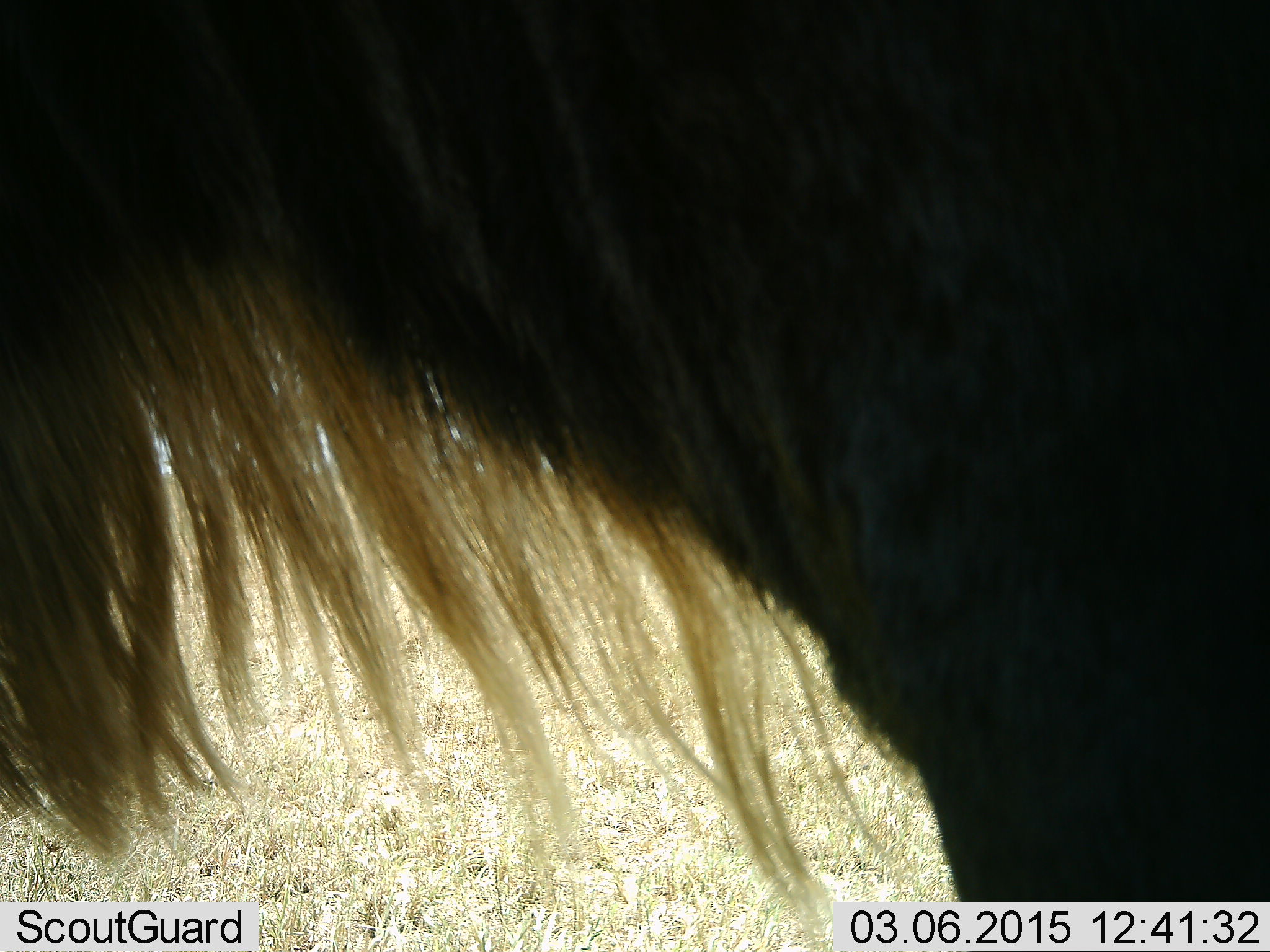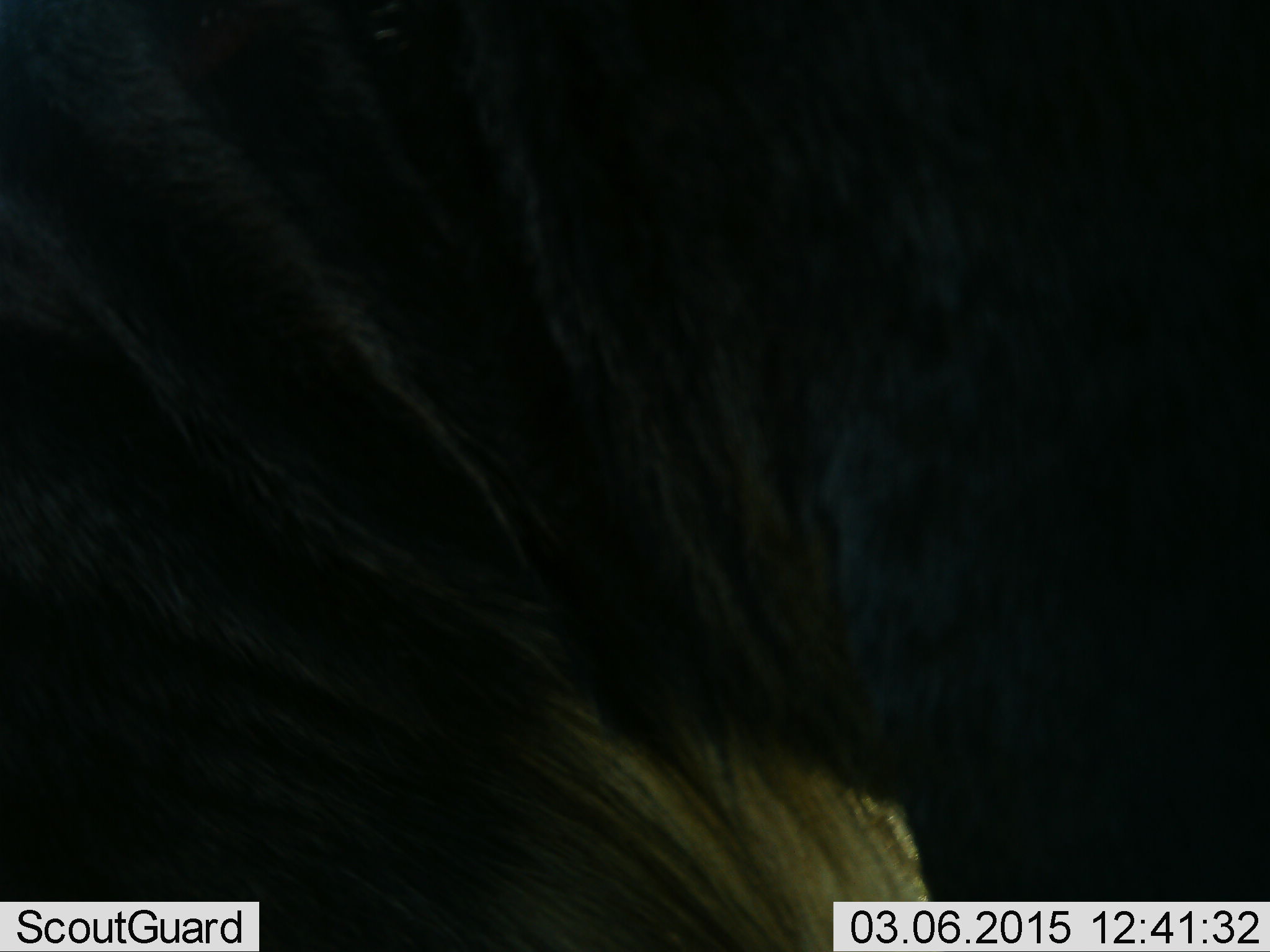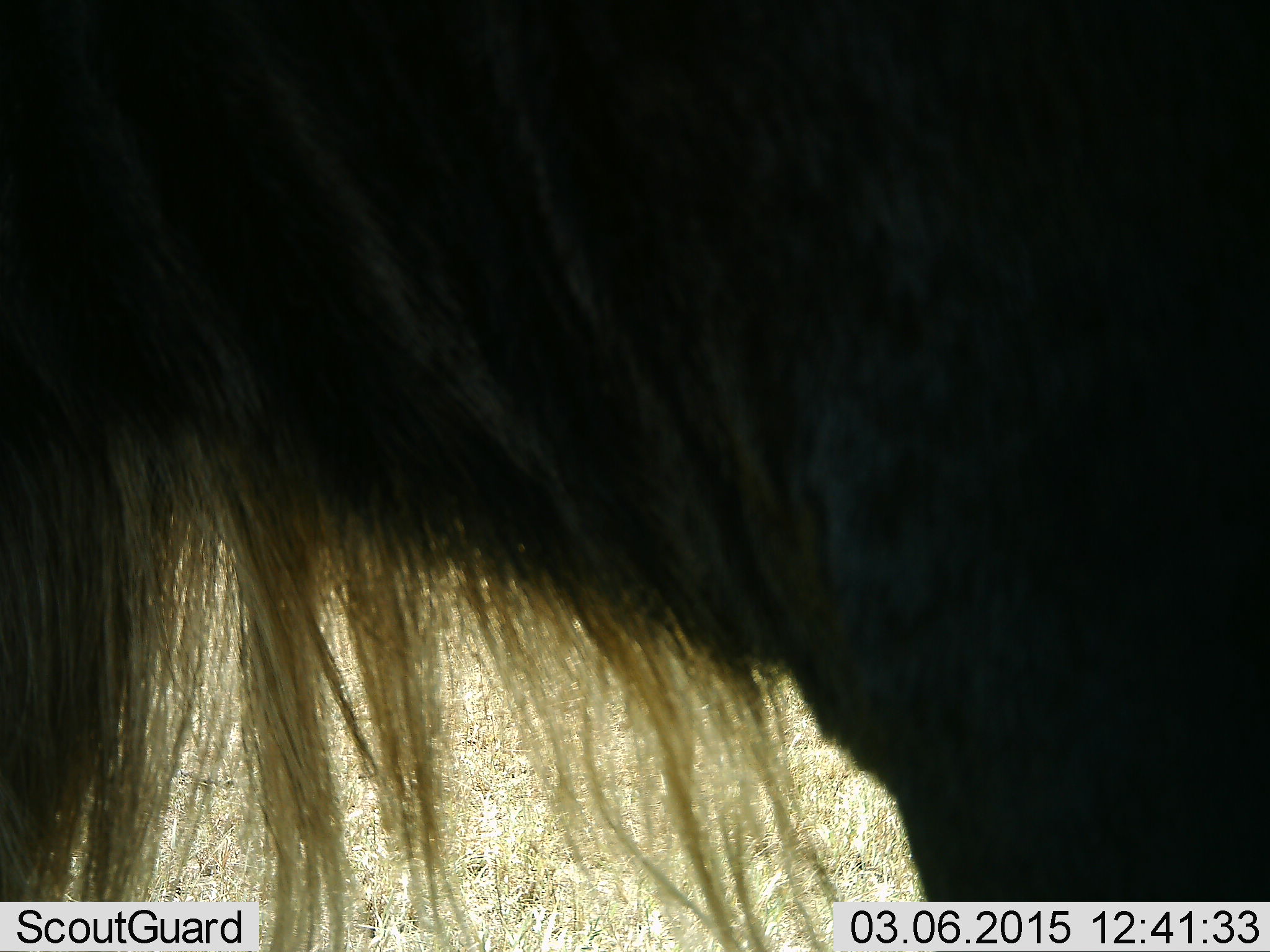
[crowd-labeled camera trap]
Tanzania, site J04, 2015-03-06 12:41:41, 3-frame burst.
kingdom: Animalia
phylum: Chordata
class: Mammalia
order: Artiodactyla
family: Bovidae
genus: Connochaetes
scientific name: Connochaetes taurinus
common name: blue wildebeest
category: wildebeest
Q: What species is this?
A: Wildebeest (blue wildebeest) (Connochaetes taurinus).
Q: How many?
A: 1.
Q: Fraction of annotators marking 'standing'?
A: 90%.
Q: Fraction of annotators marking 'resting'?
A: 0%.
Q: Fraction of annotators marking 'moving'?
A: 0%.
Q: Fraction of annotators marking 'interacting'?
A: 0%.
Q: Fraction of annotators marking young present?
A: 0%.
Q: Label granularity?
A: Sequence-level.